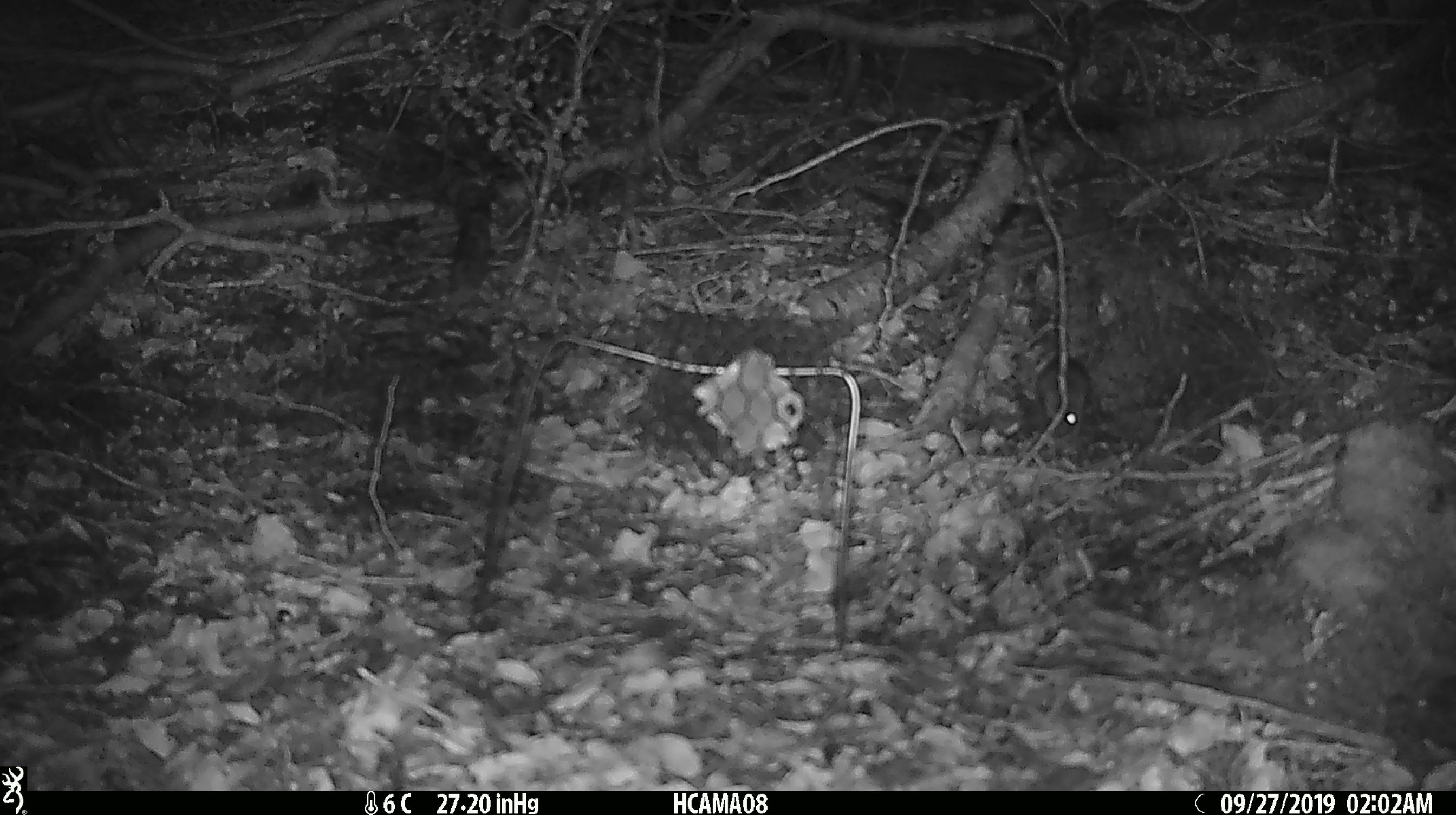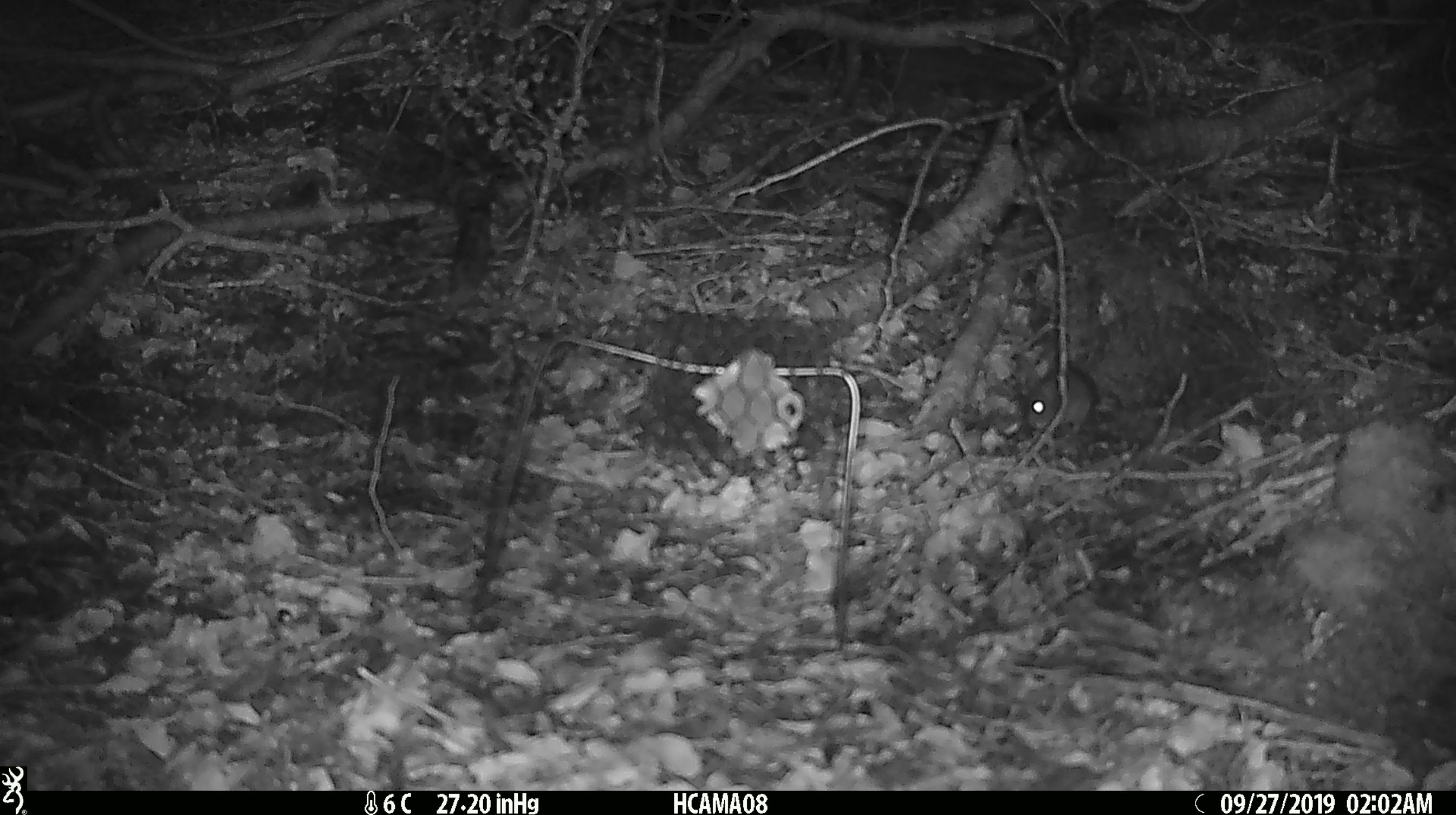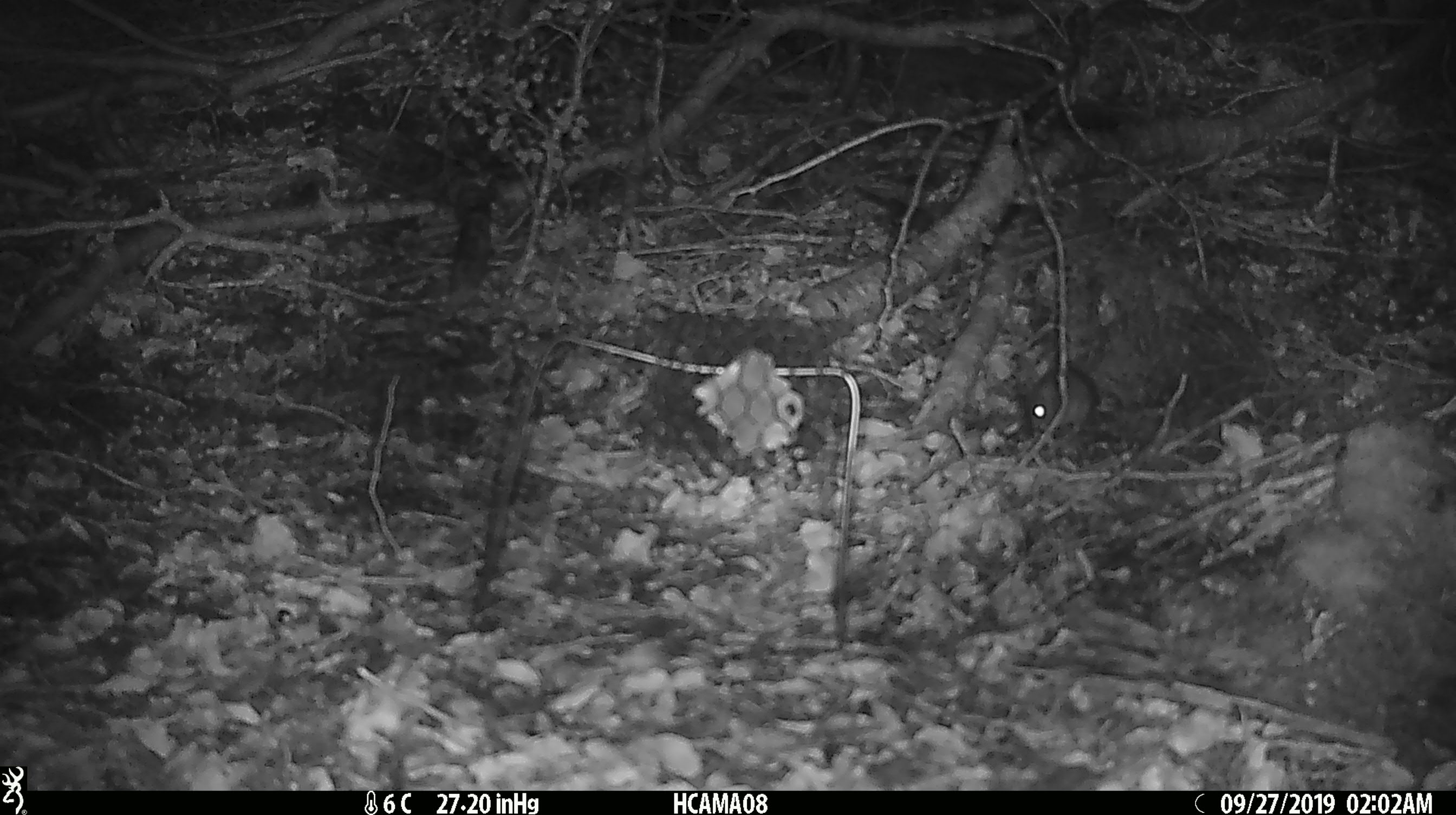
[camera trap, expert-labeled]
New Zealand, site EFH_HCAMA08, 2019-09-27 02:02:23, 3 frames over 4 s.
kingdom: Animalia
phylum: Chordata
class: Mammalia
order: Rodentia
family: Muridae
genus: Mus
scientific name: Mus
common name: mouse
Mouse (Mus).